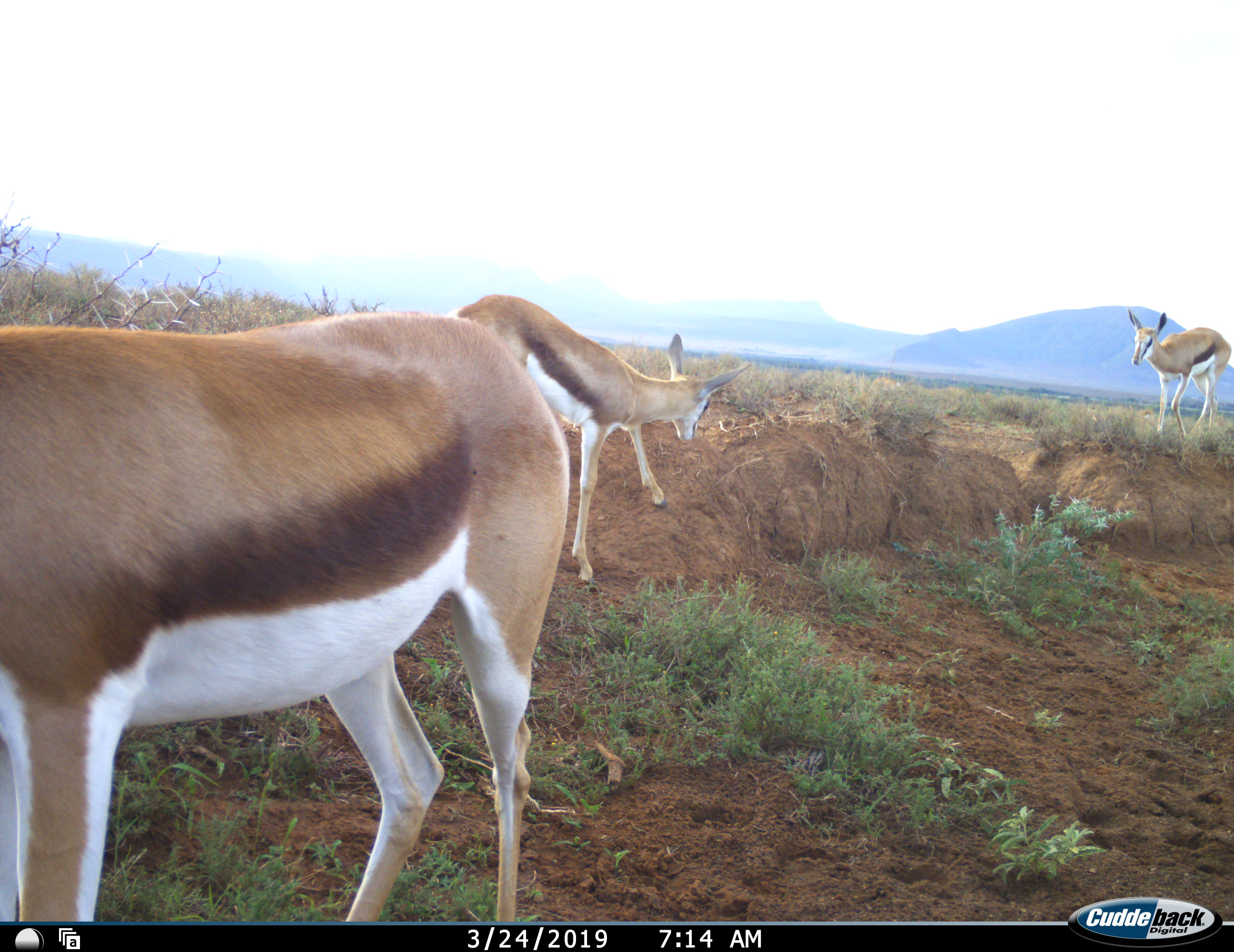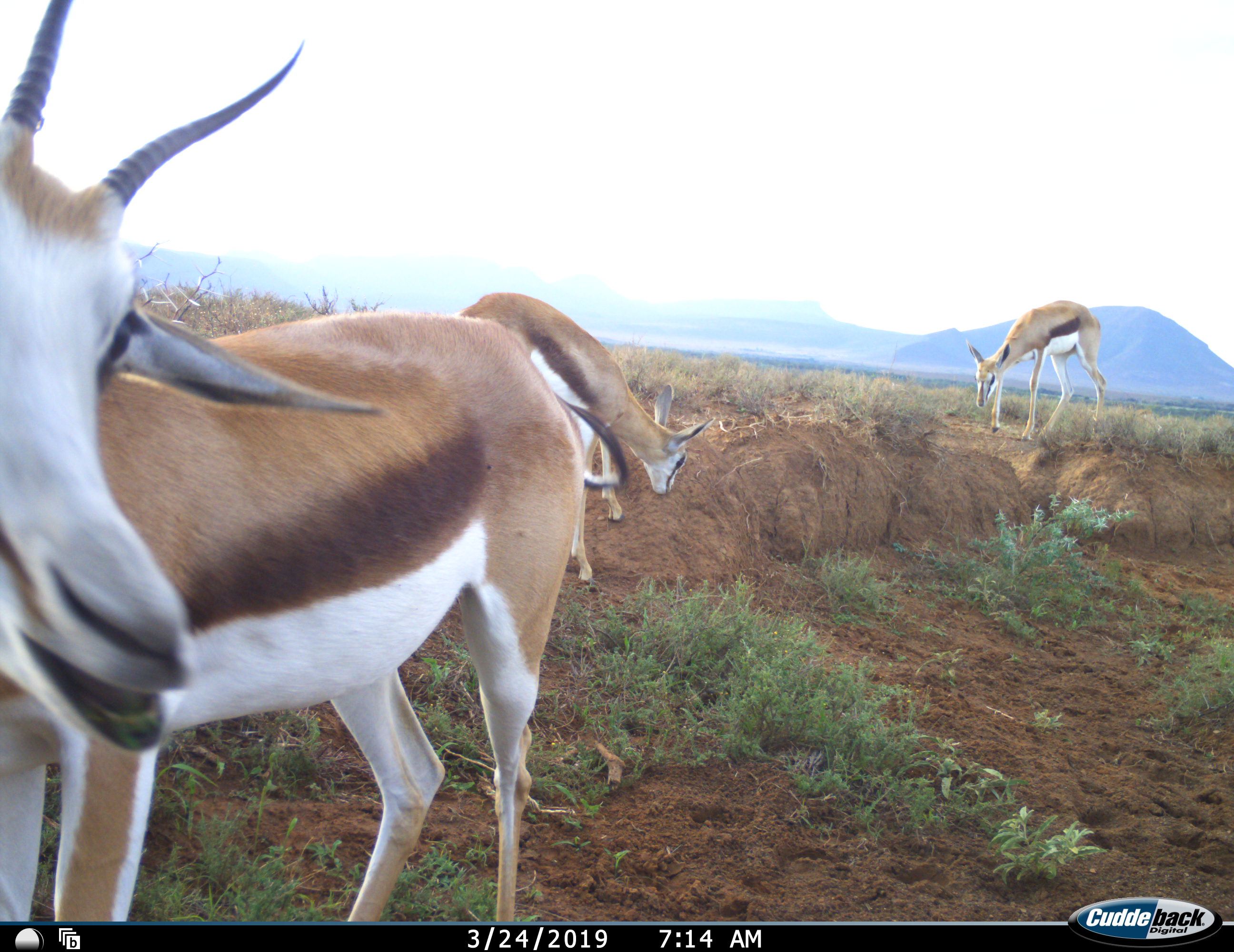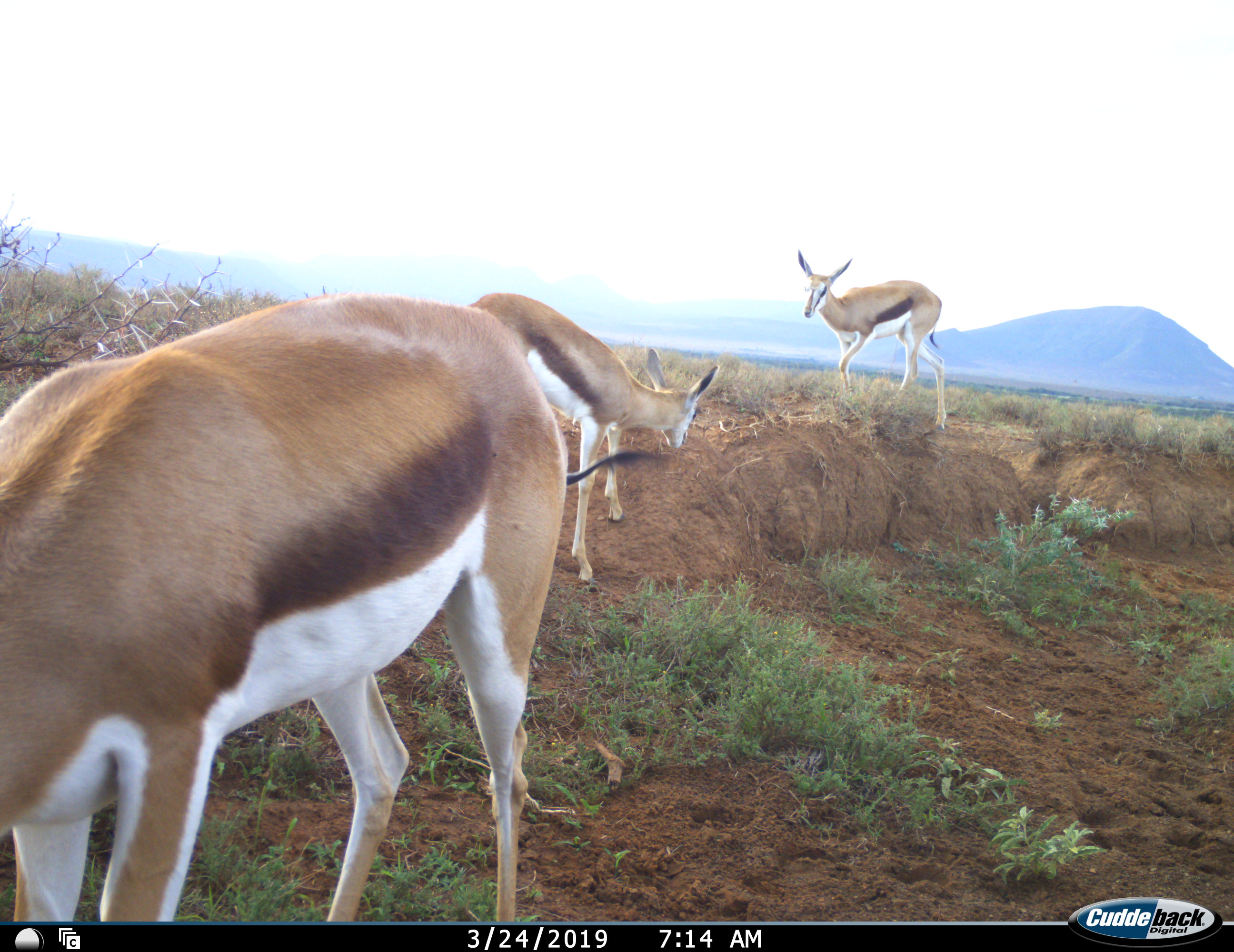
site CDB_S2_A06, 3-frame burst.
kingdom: Animalia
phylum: Chordata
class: Mammalia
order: Artiodactyla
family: Bovidae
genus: Antidorcas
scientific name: Antidorcas marsupialis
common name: springbok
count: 3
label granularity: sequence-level